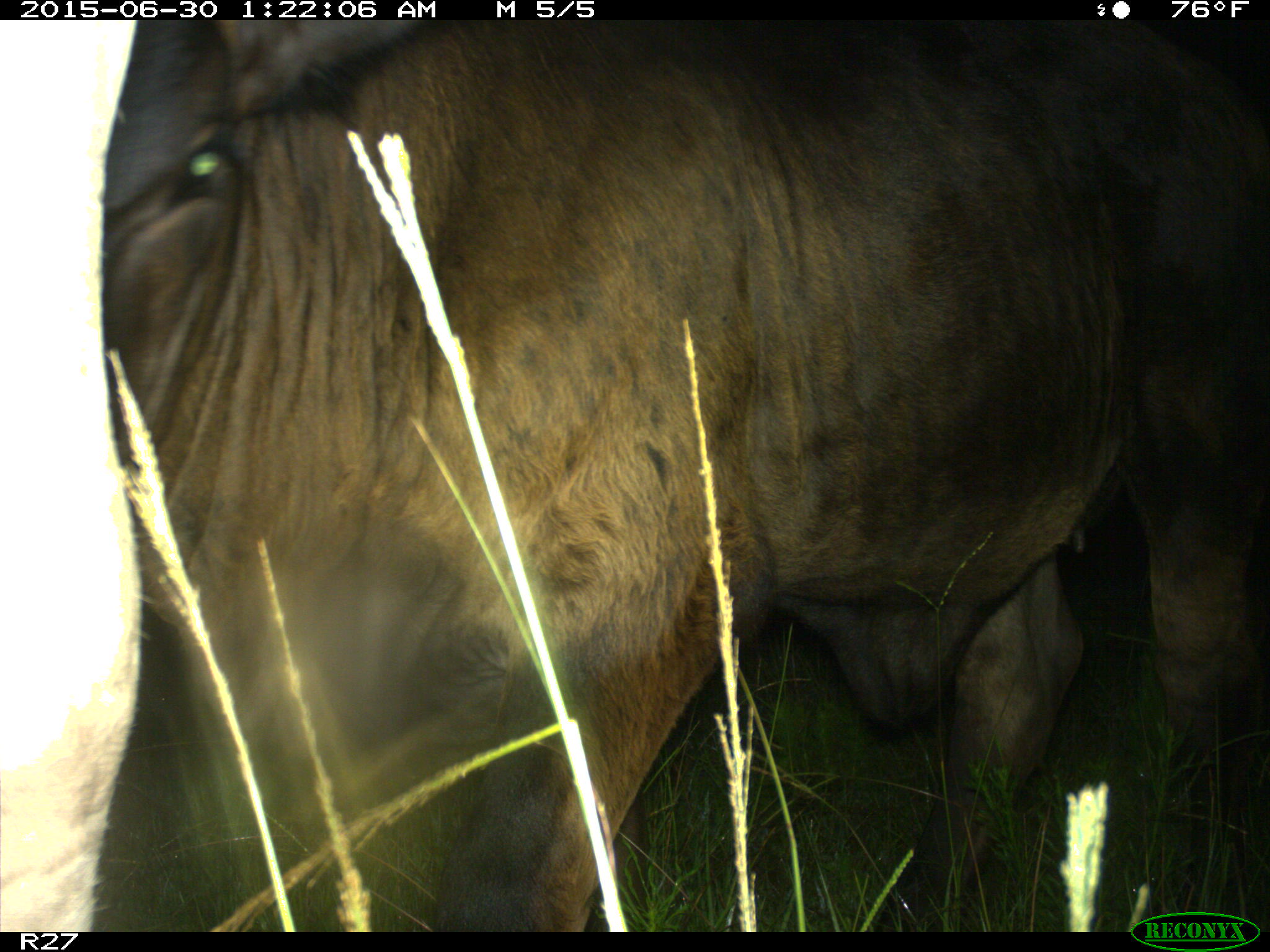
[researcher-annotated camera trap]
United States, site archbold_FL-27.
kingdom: Animalia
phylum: Chordata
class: Mammalia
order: Artiodactyla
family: Bovidae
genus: Bos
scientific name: Bos taurus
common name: domestic cow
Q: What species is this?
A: Bos taurus (domestic cow).